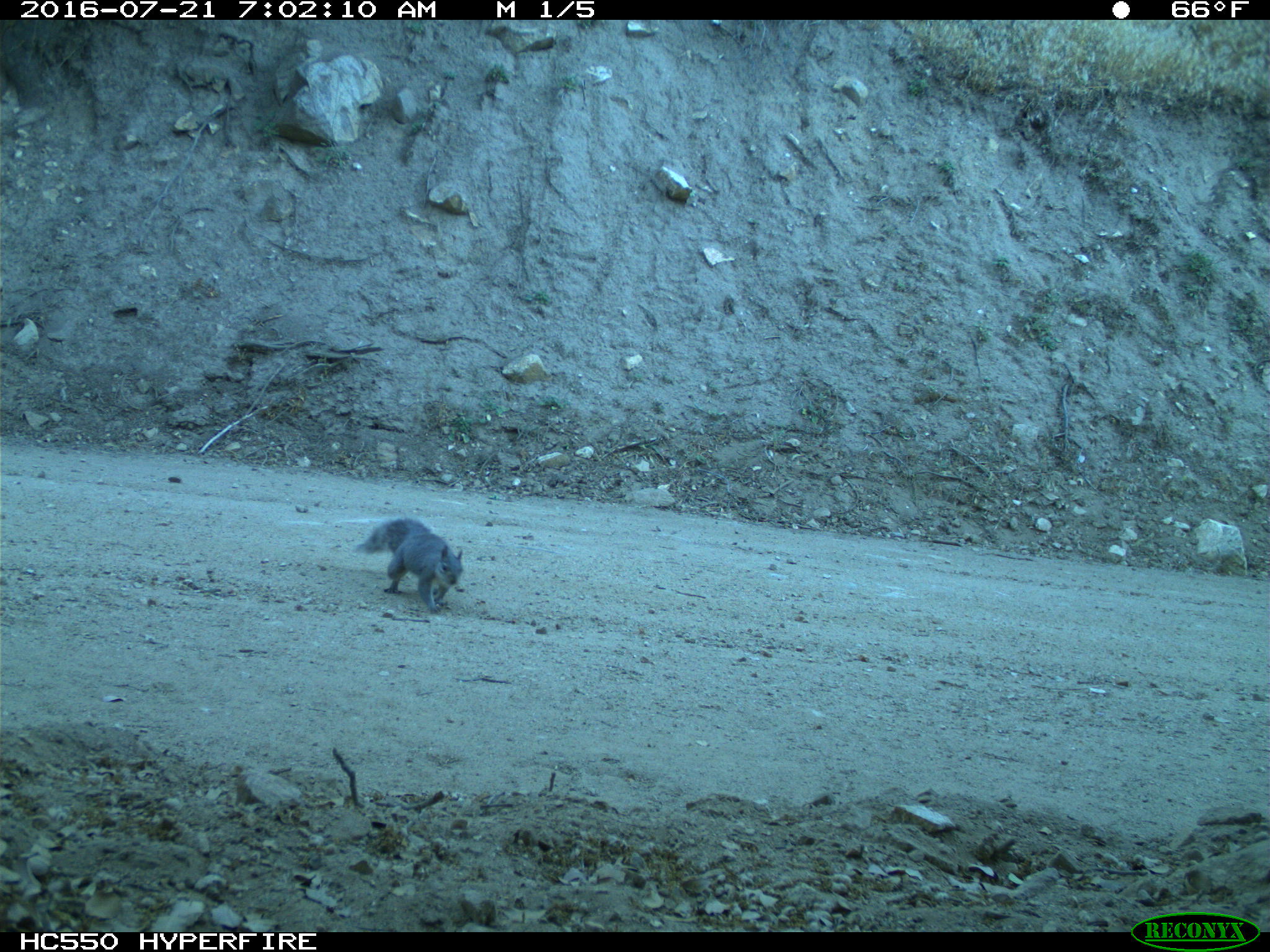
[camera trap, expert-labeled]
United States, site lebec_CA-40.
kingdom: Animalia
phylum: Chordata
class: Mammalia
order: Rodentia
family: Sciuridae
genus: Sciurus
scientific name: Sciurus carolinensis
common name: eastern gray squirrel